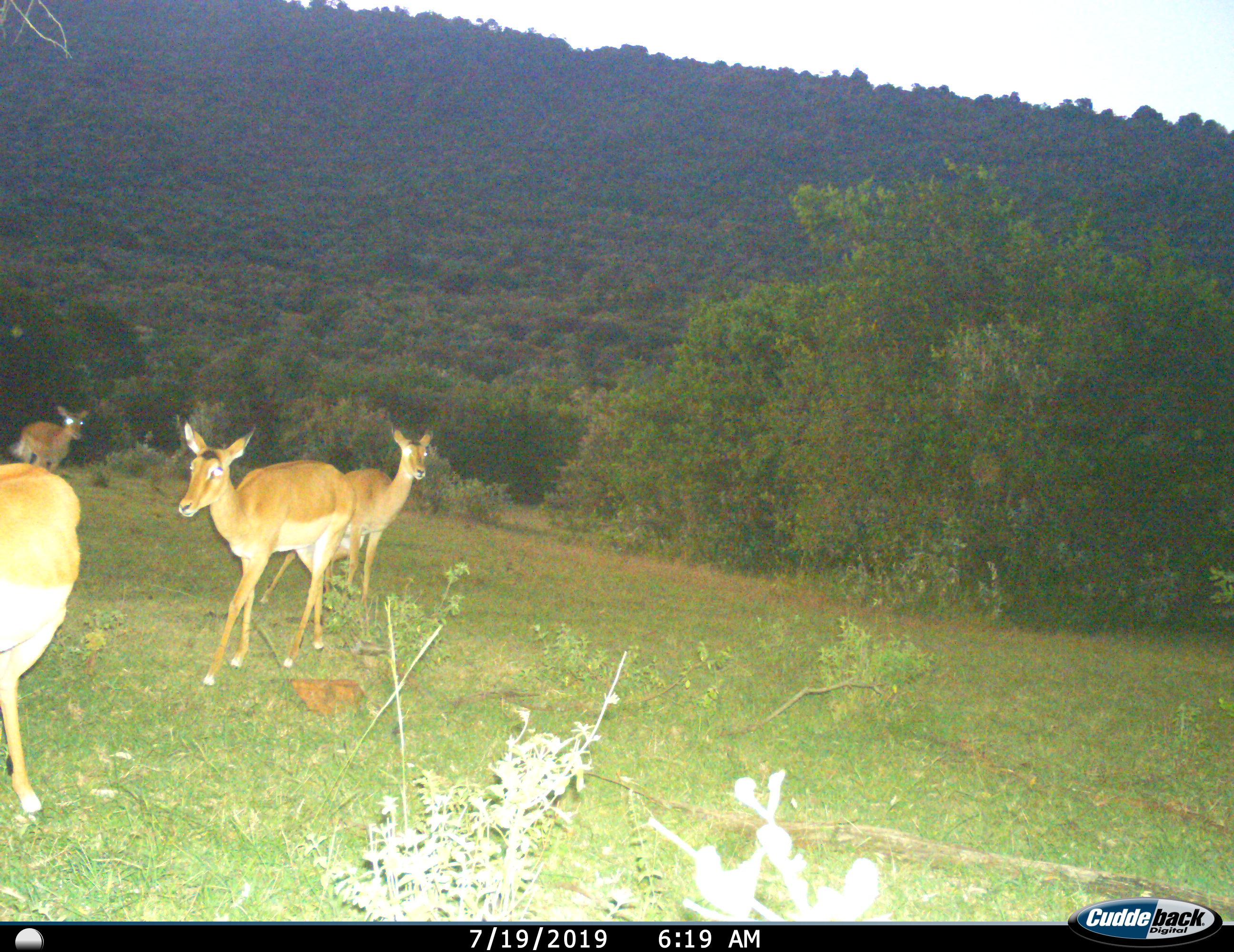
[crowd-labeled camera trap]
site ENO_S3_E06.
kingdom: Animalia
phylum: Chordata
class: Mammalia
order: Artiodactyla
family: Bovidae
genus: Aepyceros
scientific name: Aepyceros melampus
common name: impala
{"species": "impala (Aepyceros melampus)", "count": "4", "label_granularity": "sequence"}